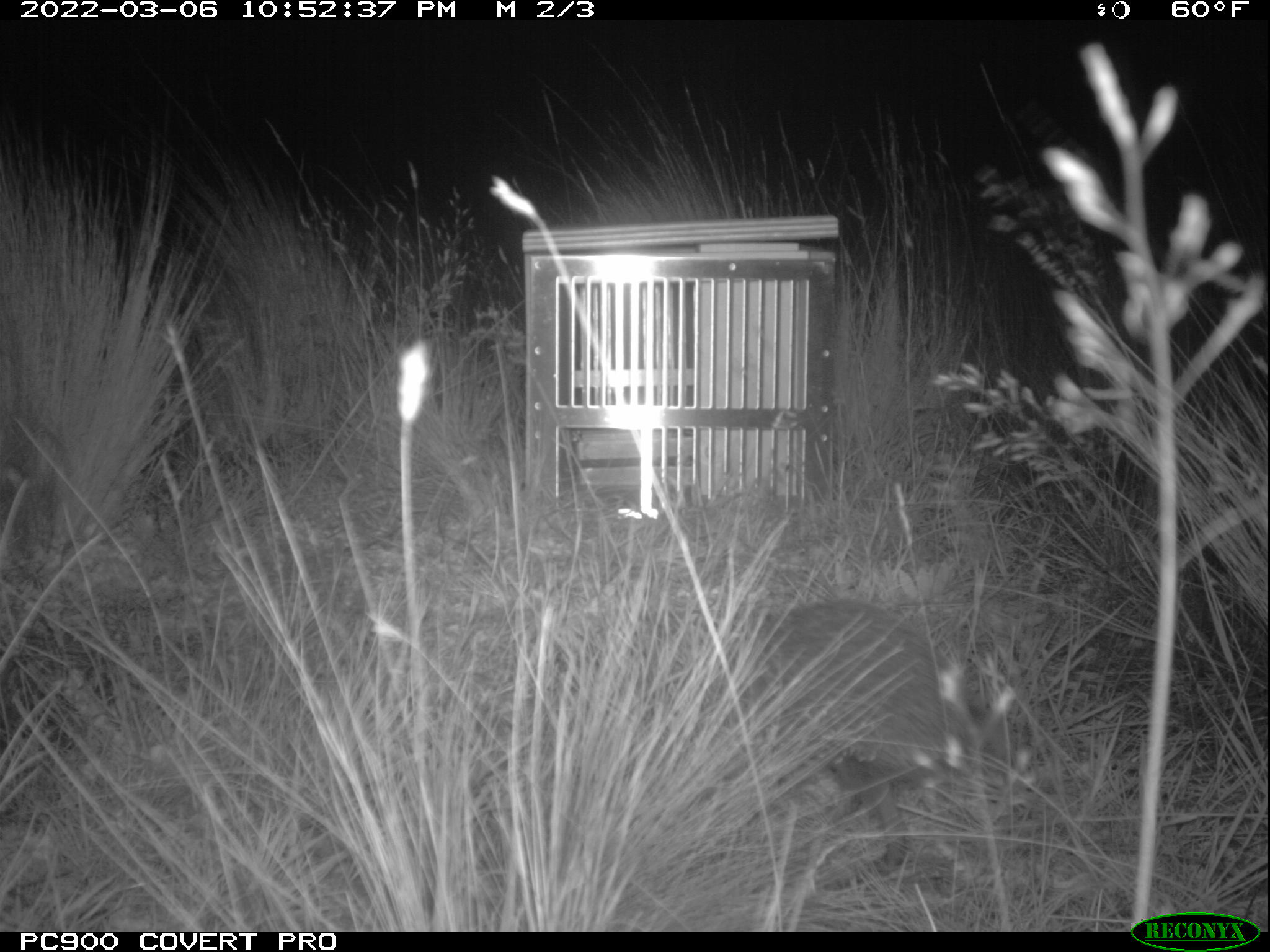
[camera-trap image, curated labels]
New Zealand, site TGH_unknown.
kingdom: Animalia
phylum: Chordata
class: Mammalia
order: Eulipotyphla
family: Erinaceidae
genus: Erinaceus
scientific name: Erinaceus europaeus europaeus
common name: european hedgehog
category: hedgehog